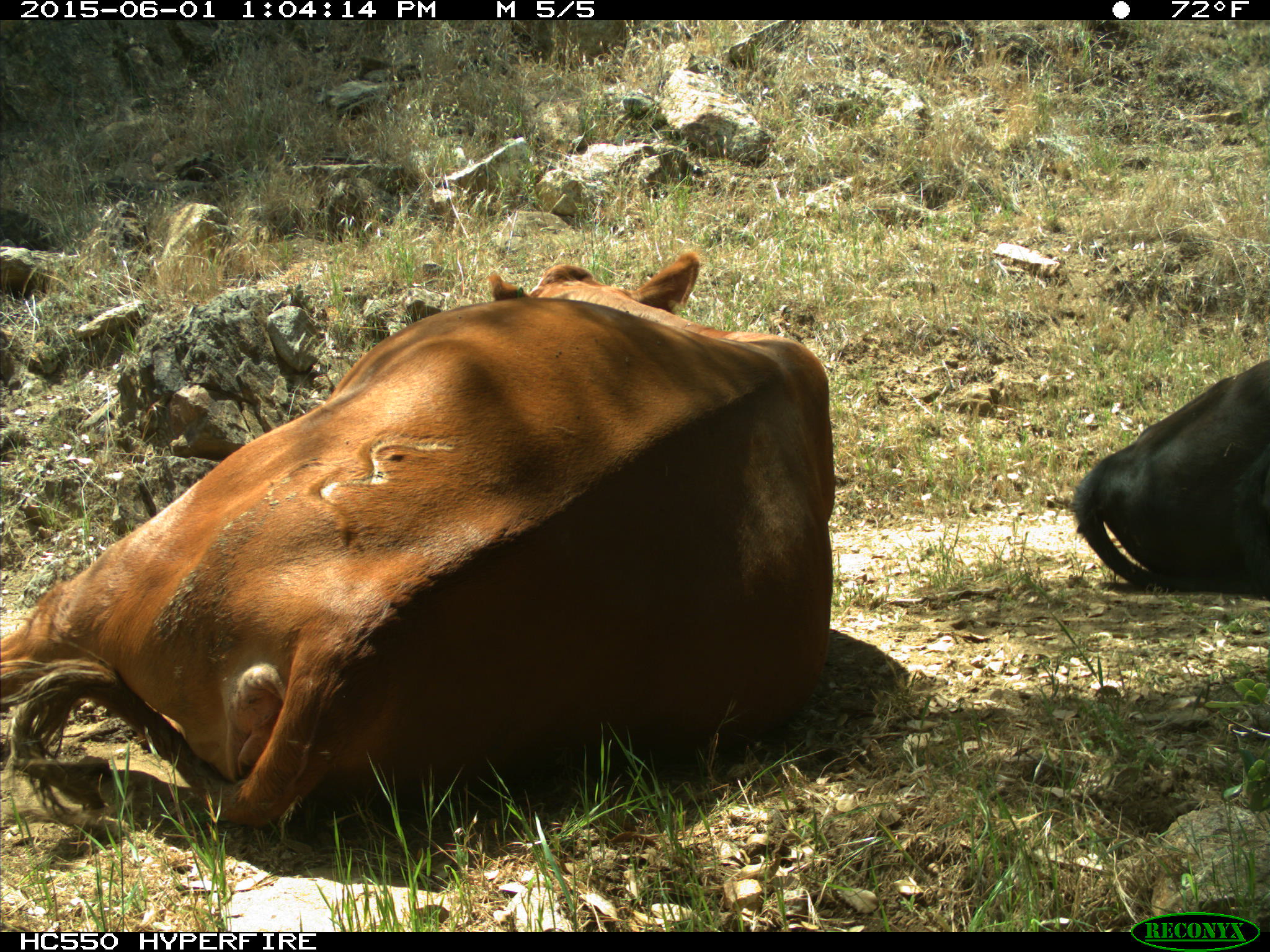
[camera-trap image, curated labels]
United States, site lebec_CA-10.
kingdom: Animalia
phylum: Chordata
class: Mammalia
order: Artiodactyla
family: Bovidae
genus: Bos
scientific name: Bos taurus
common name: domestic cow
Bos taurus (domestic cow).